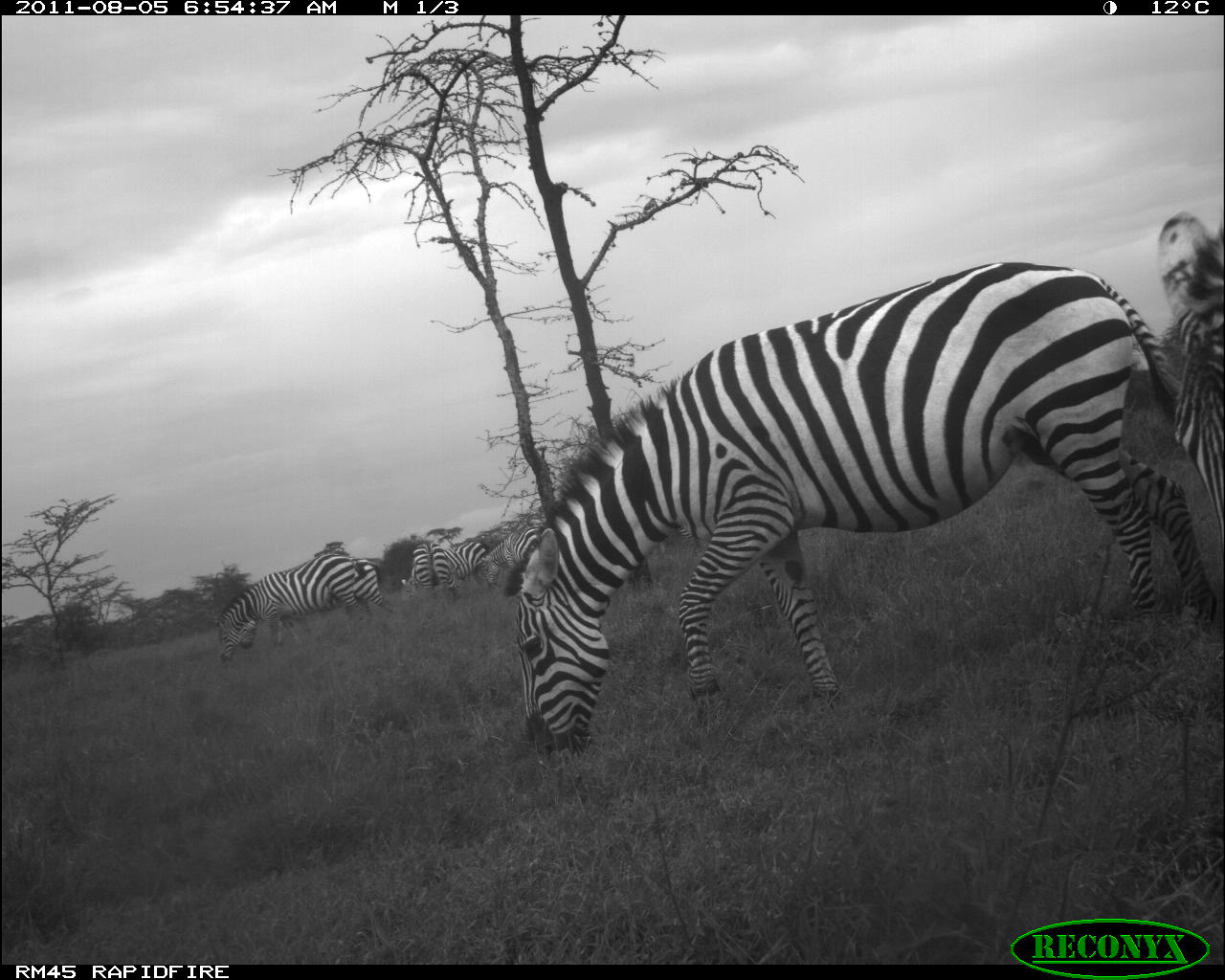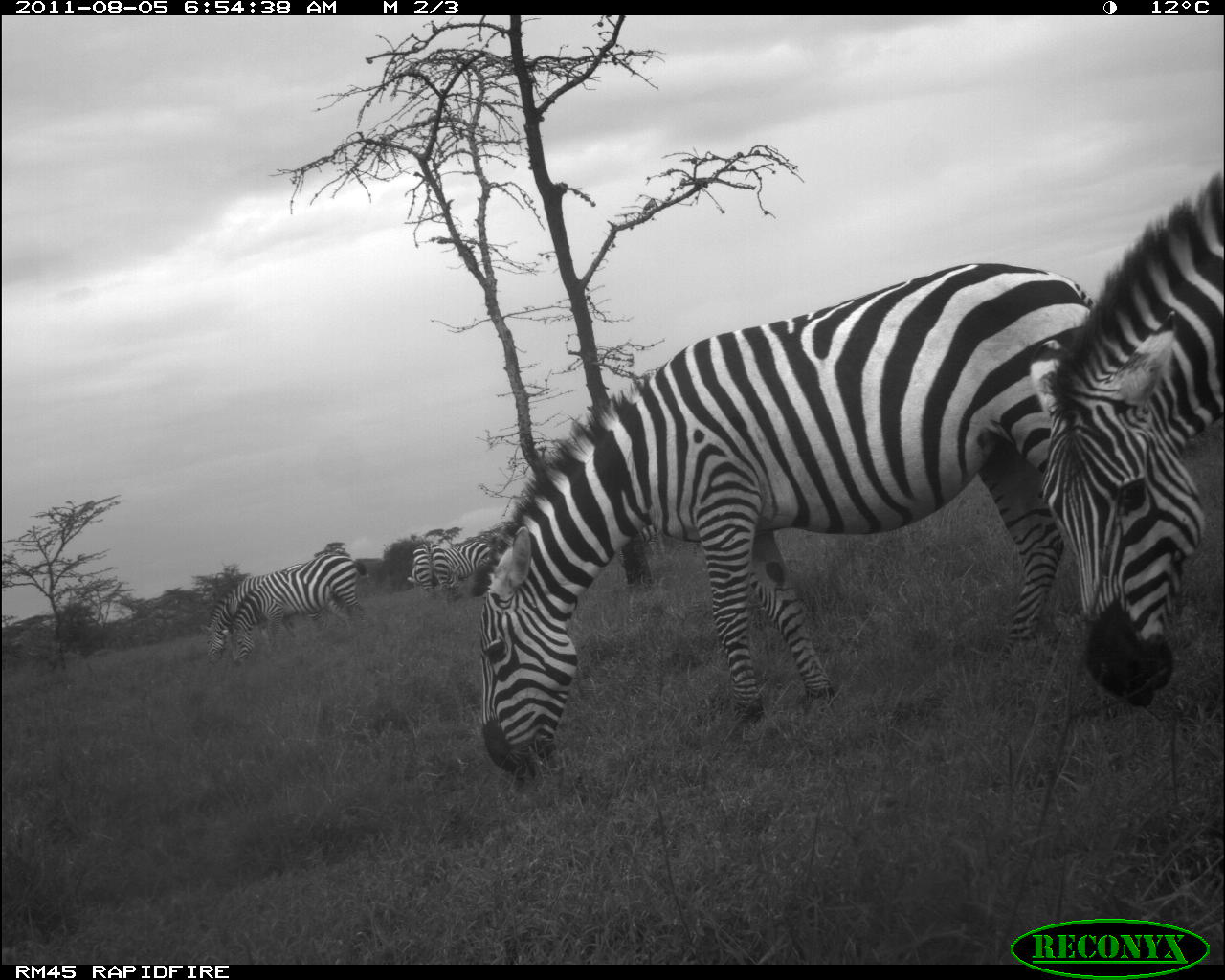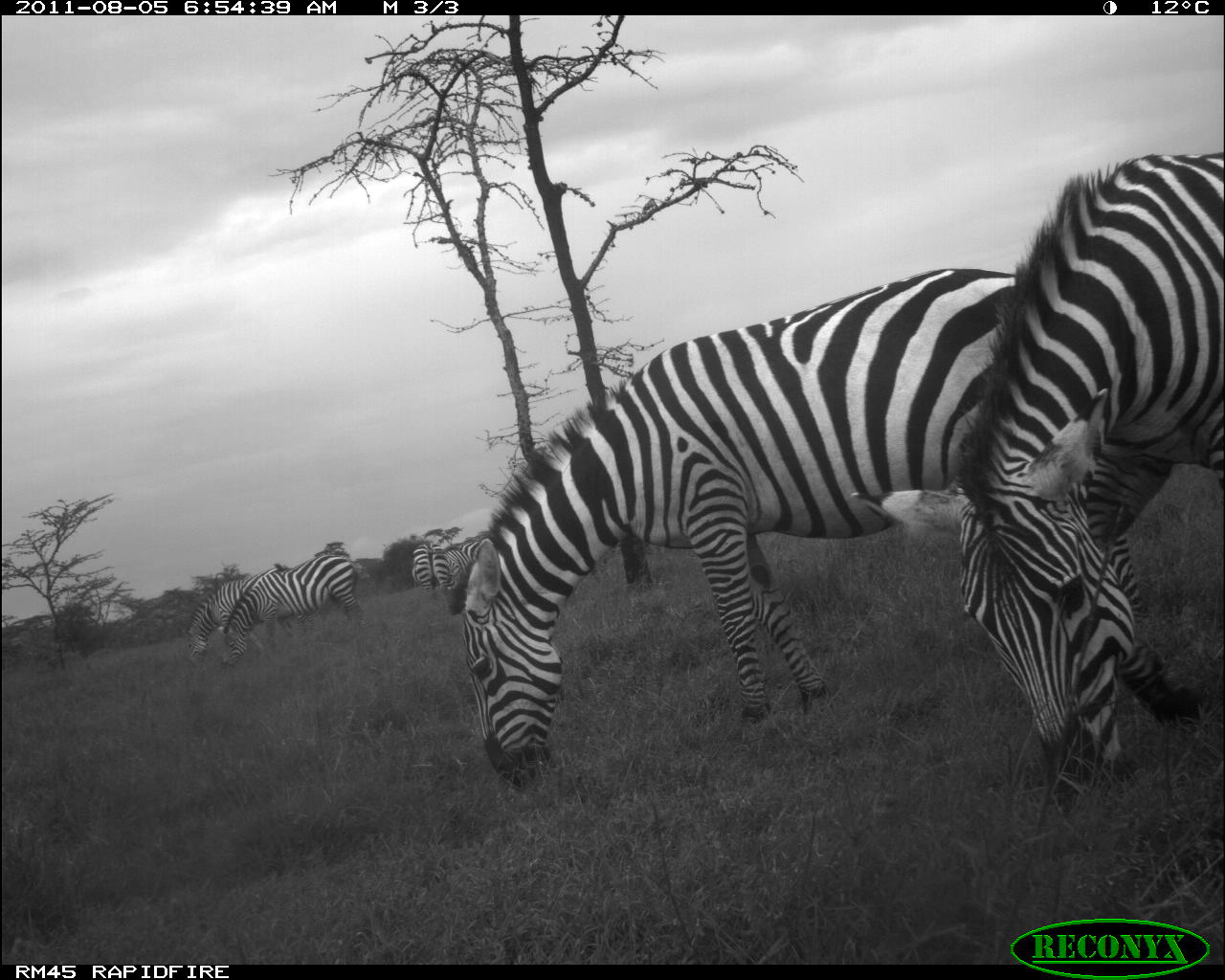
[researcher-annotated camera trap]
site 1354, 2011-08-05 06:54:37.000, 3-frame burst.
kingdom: Animalia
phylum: Chordata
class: Mammalia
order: Perissodactyla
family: Equidae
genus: Equus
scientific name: Equus quagga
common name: plains zebra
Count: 7.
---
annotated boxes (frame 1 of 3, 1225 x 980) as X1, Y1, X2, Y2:
equus quagga: 499, 261, 1219, 753; 1159, 212, 1225, 560; 214, 553, 368, 669; 239, 558, 400, 649; 481, 527, 551, 594; 398, 542, 455, 598; 442, 536, 496, 594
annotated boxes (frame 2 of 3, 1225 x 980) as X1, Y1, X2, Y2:
equus quagga: 465, 261, 1097, 776; 1030, 171, 1225, 707; 221, 555, 367, 664; 200, 569, 361, 660; 407, 541, 493, 599; 414, 544, 461, 604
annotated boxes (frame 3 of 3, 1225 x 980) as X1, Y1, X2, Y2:
equus quagga: 446, 268, 1198, 786; 847, 145, 1225, 795; 215, 554, 365, 668; 179, 566, 331, 665; 438, 540, 496, 591; 413, 542, 449, 601